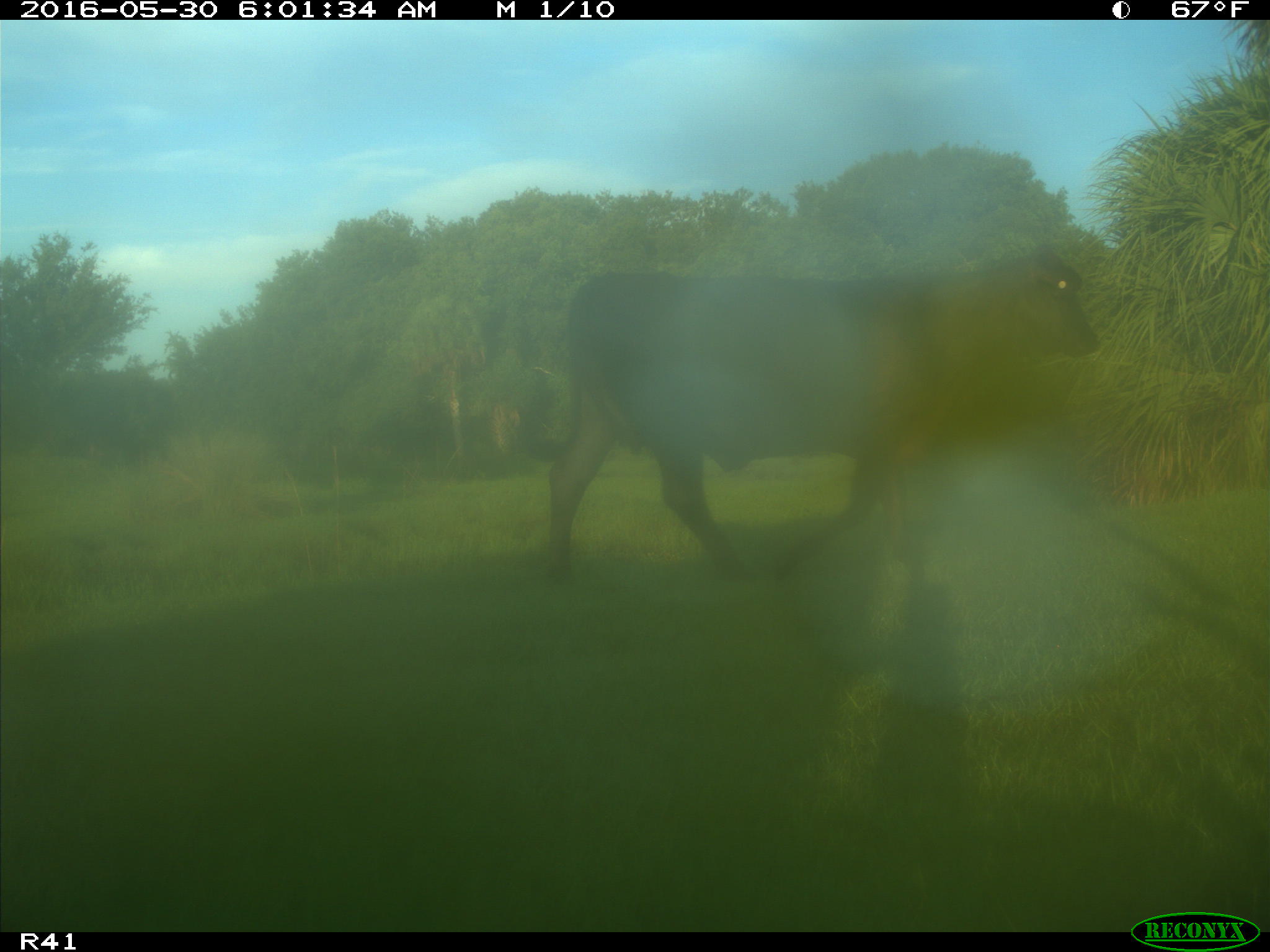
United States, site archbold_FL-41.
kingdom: Animalia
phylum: Chordata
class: Mammalia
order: Artiodactyla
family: Bovidae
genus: Bos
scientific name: Bos taurus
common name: domestic cow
Bos taurus (domestic cow).